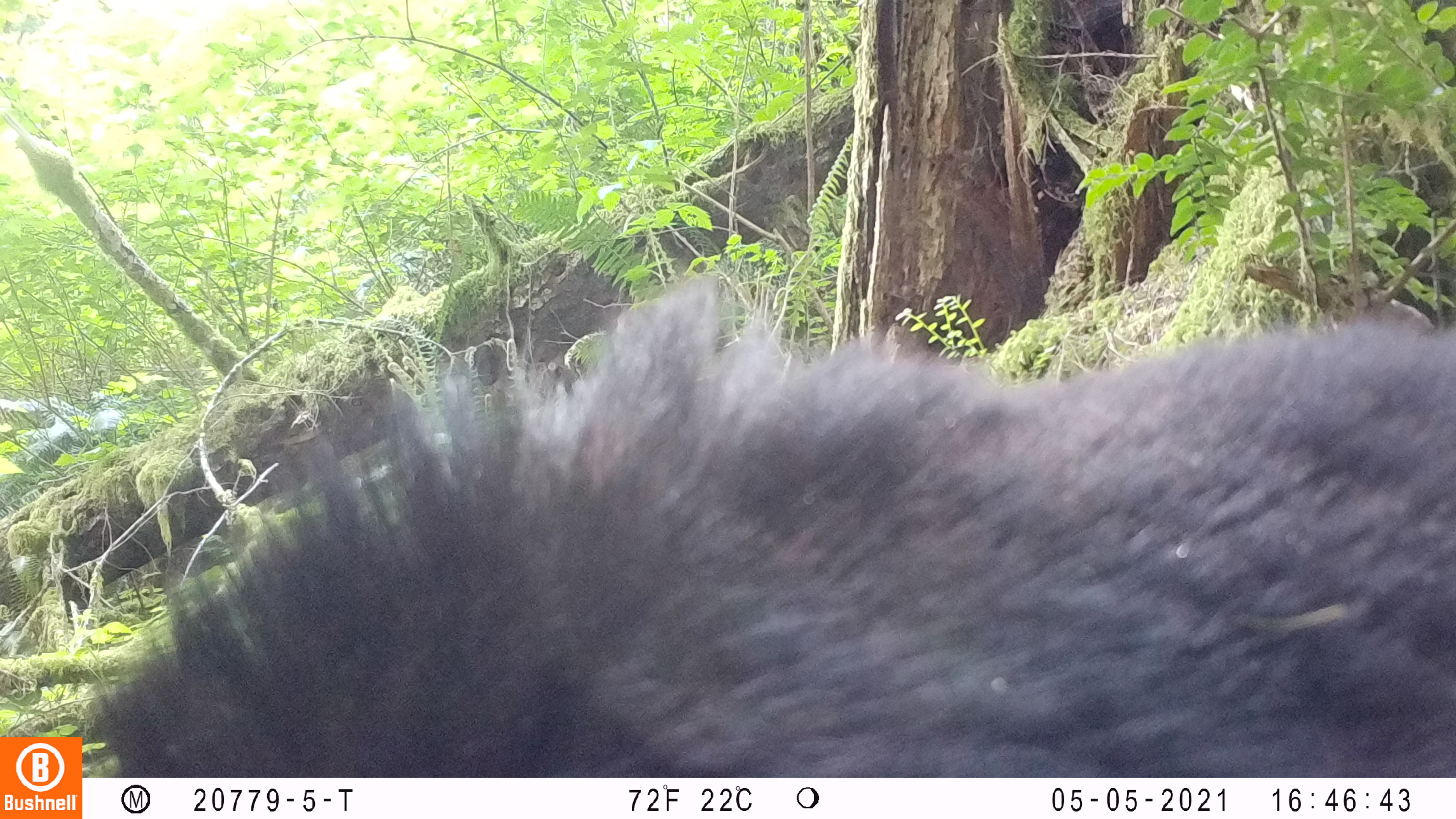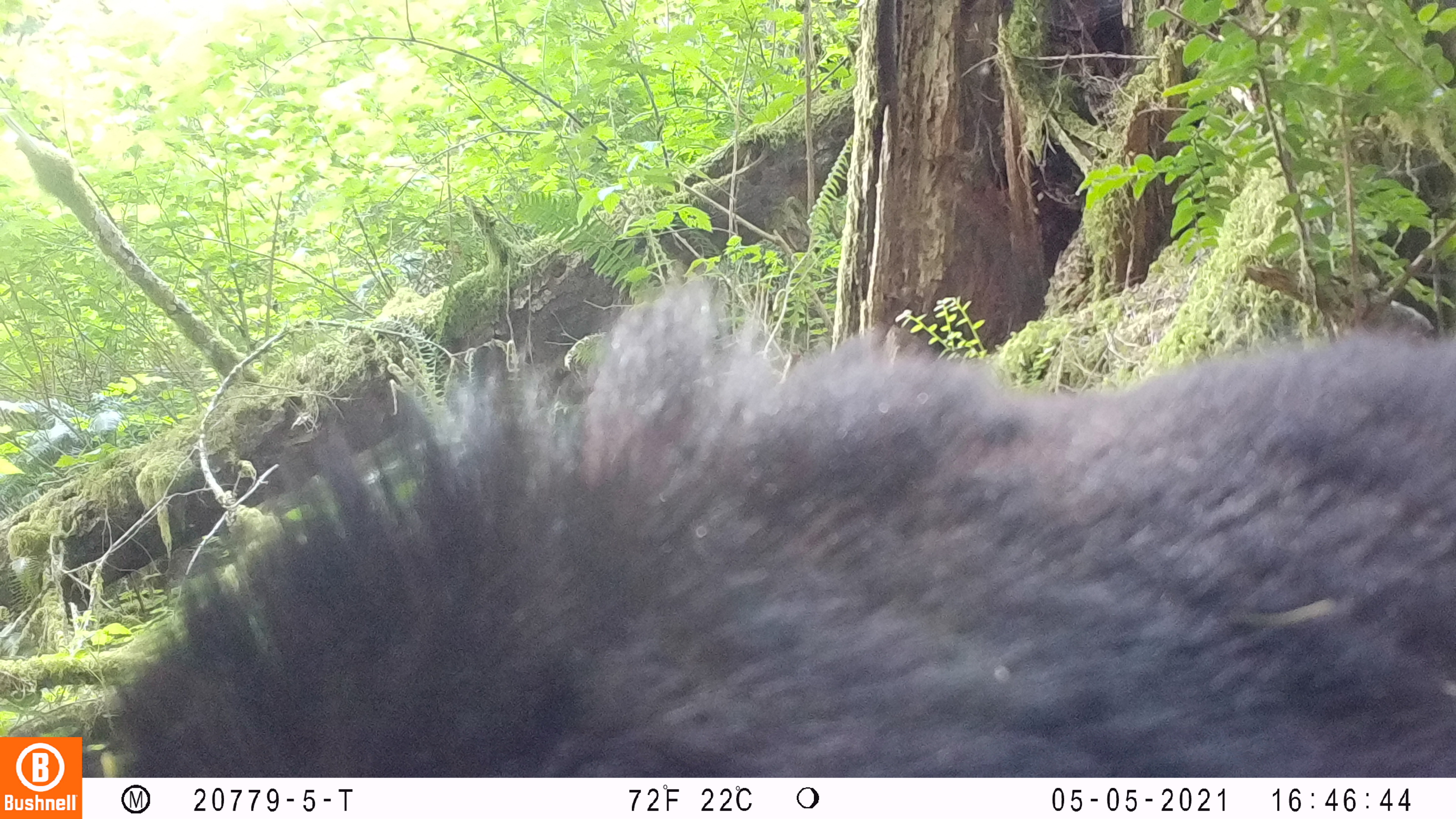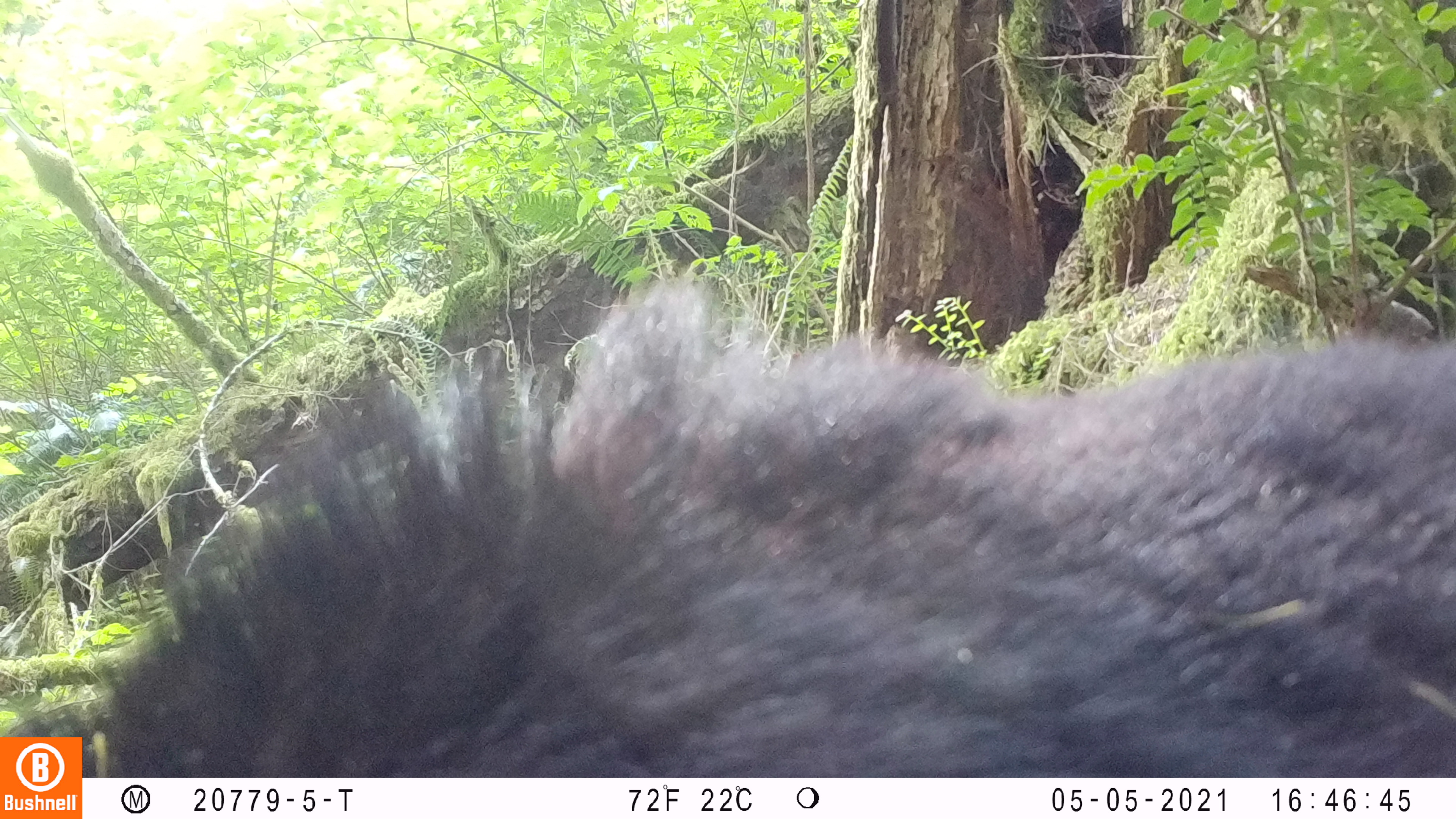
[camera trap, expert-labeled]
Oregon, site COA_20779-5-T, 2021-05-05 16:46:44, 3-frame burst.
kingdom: Animalia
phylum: Chordata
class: Mammalia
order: Carnivora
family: Ursidae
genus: Ursus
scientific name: Ursus americanus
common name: american black bear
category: black bear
Black bear (american black bear) (Ursus americanus).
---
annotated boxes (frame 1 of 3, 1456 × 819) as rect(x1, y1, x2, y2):
black bear: rect(85, 240, 1455, 777)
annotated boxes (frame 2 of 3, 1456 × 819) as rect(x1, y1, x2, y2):
black bear: rect(86, 235, 1453, 776)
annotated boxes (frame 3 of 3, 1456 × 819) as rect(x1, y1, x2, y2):
black bear: rect(88, 240, 1455, 777)